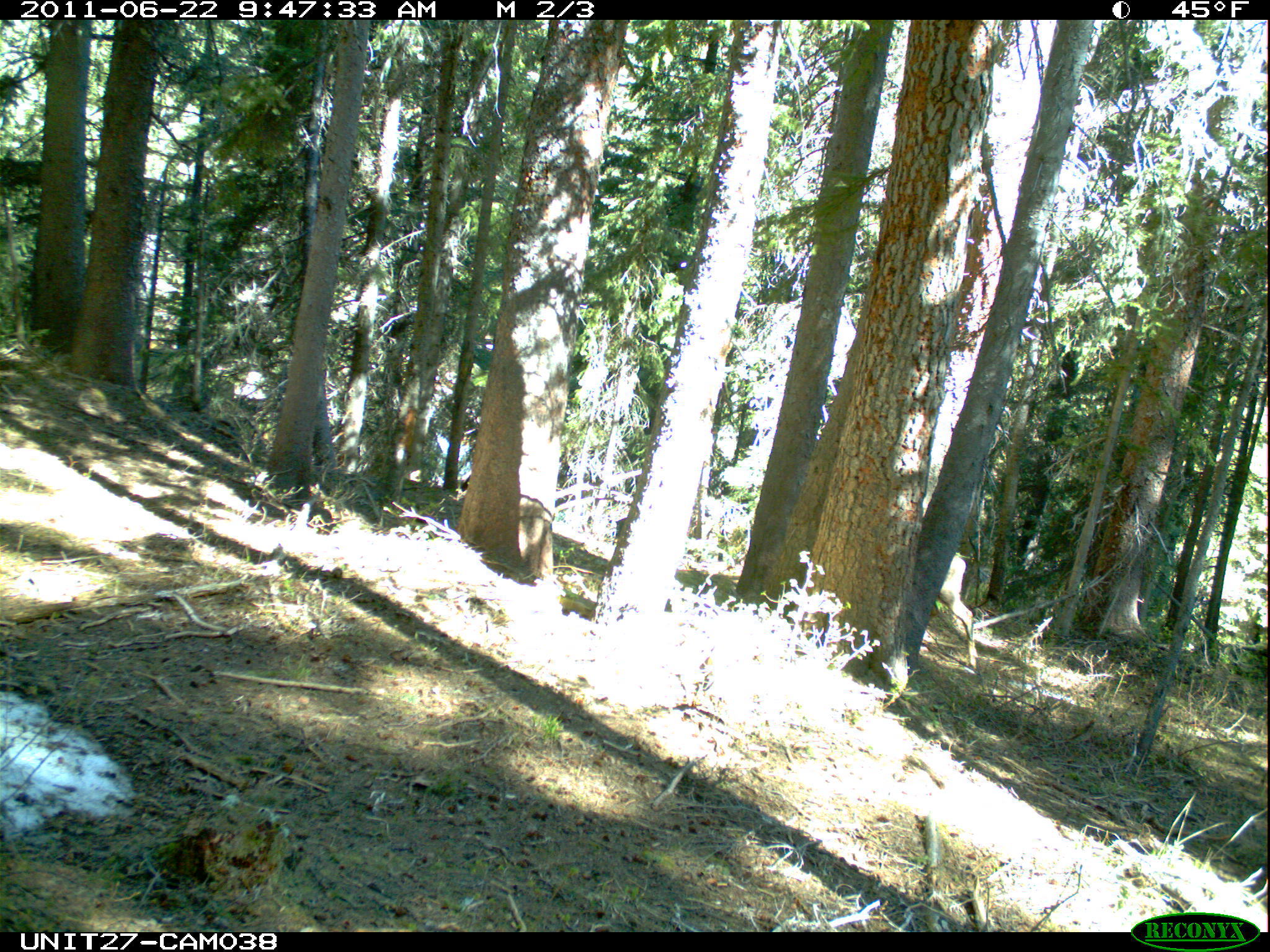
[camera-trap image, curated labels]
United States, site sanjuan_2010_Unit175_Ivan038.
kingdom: Animalia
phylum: Chordata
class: Mammalia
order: Artiodactyla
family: Cervidae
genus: Odocoileus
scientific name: Odocoileus hemionus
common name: mule deer